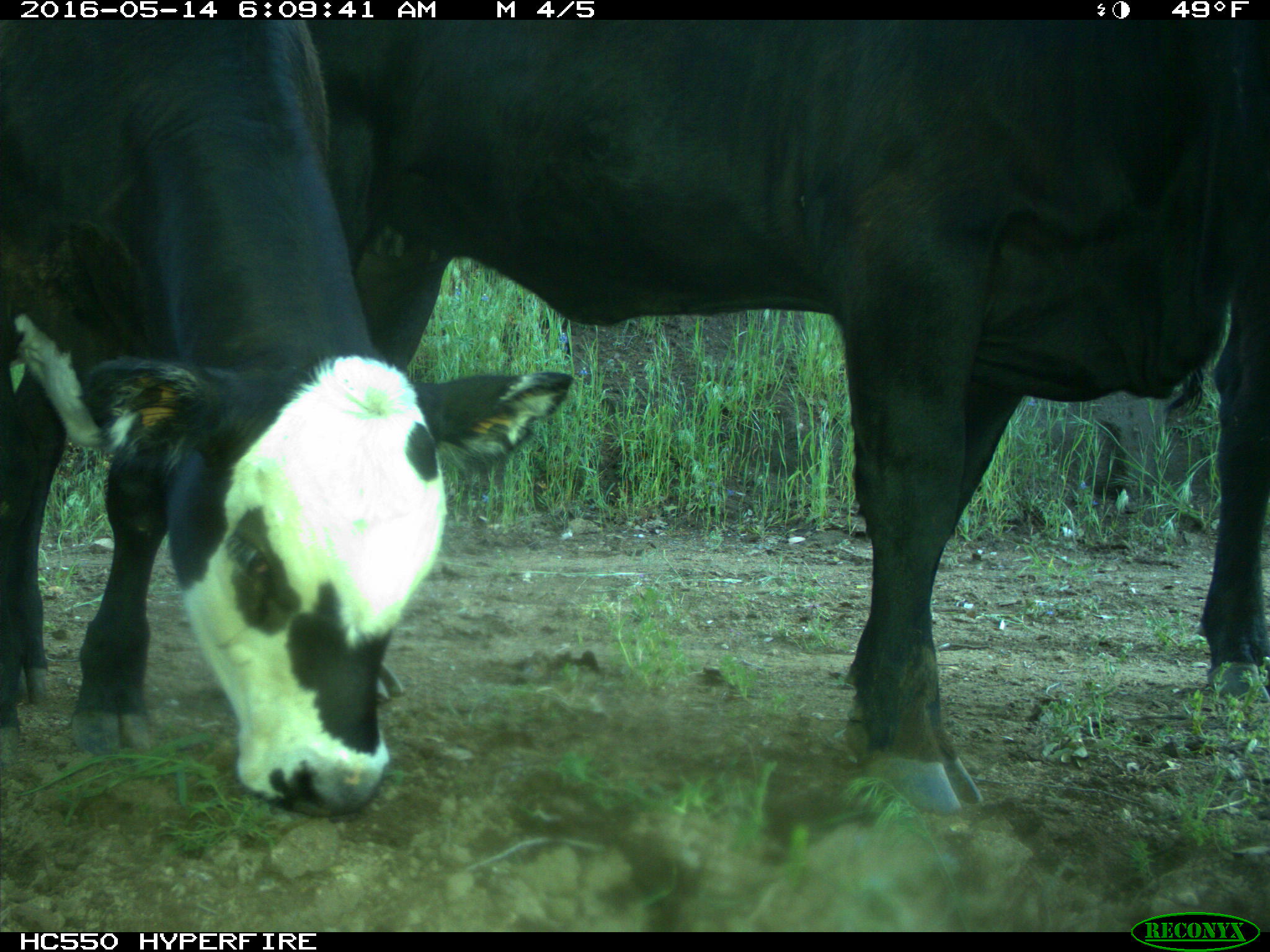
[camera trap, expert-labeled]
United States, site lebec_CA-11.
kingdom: Animalia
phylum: Chordata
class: Mammalia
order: Artiodactyla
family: Bovidae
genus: Bos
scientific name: Bos taurus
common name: domestic cow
Bos taurus (domestic cow).